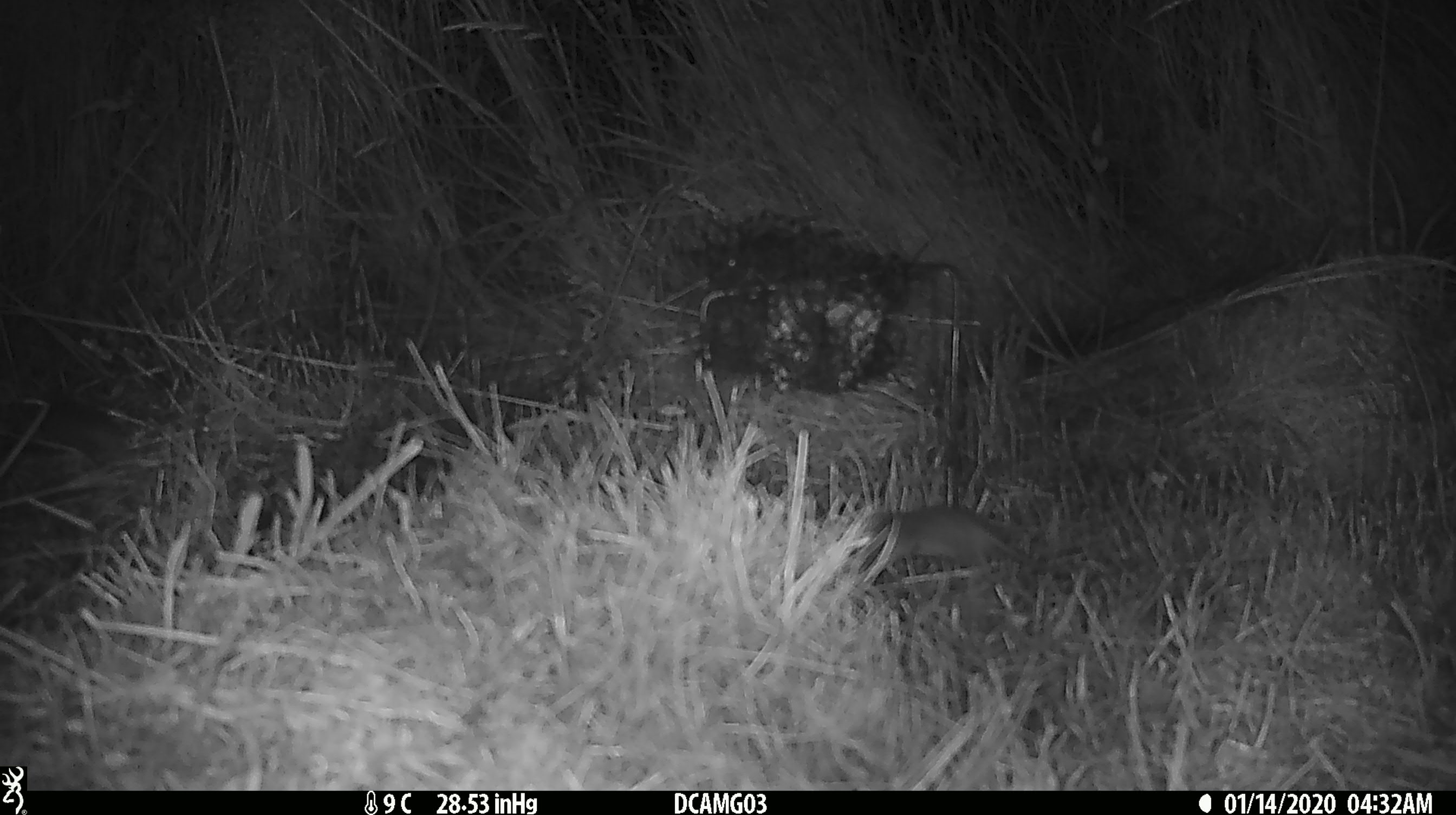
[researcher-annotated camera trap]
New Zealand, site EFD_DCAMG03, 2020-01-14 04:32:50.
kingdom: Animalia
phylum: Chordata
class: Mammalia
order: Rodentia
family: Muridae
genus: Mus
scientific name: Mus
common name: mouse